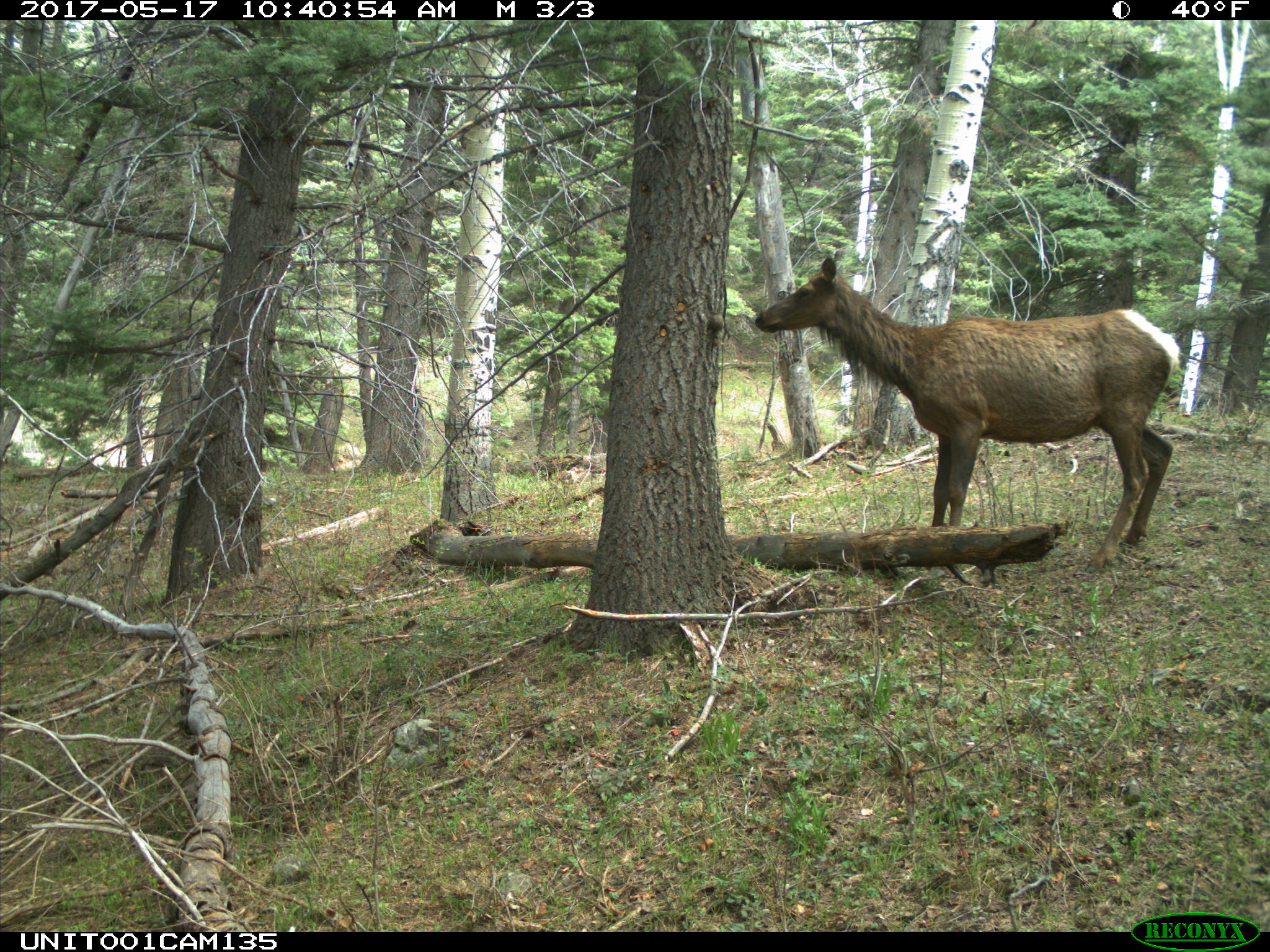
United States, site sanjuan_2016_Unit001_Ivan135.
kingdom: Animalia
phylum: Chordata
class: Mammalia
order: Artiodactyla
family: Cervidae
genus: Cervus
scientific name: Cervus elaphus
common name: red deer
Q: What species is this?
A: Cervus elaphus (red deer).